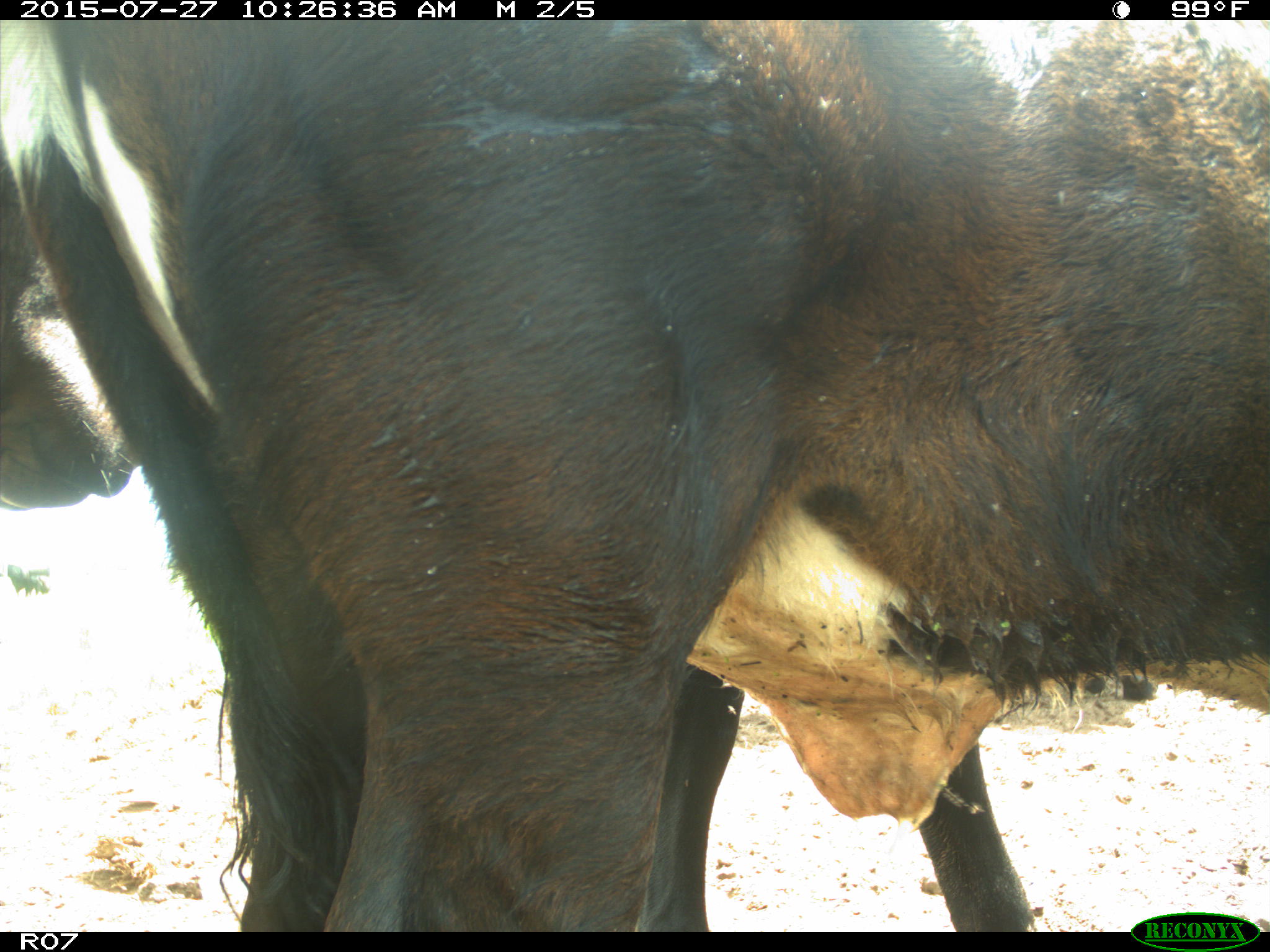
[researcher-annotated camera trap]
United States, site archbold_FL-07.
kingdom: Animalia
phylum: Chordata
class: Mammalia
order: Artiodactyla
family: Bovidae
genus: Bos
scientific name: Bos taurus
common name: domestic cow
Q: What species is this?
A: Bos taurus (domestic cow).